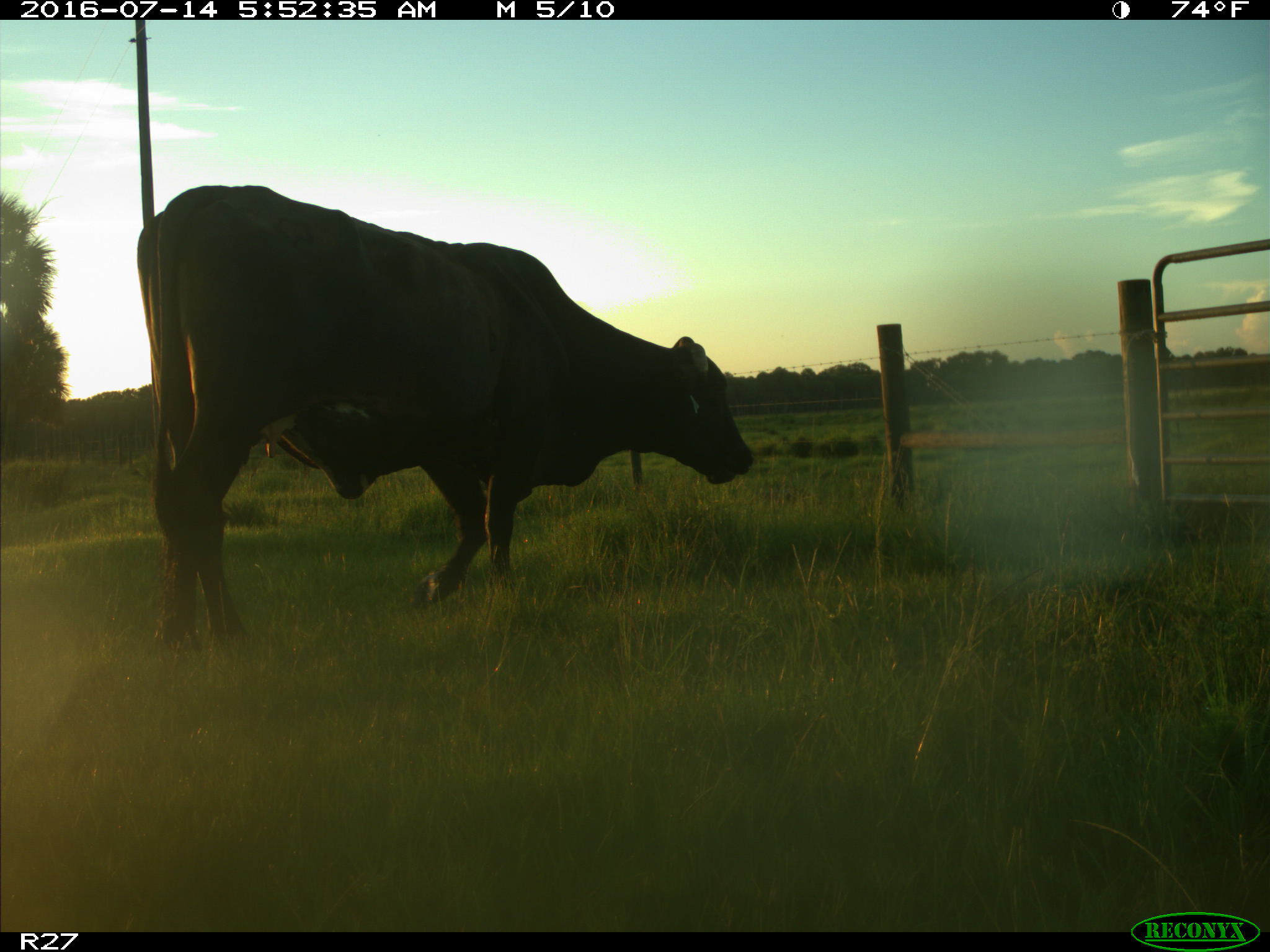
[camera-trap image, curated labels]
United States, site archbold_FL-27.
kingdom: Animalia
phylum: Chordata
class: Mammalia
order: Artiodactyla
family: Bovidae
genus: Bos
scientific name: Bos taurus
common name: domestic cow